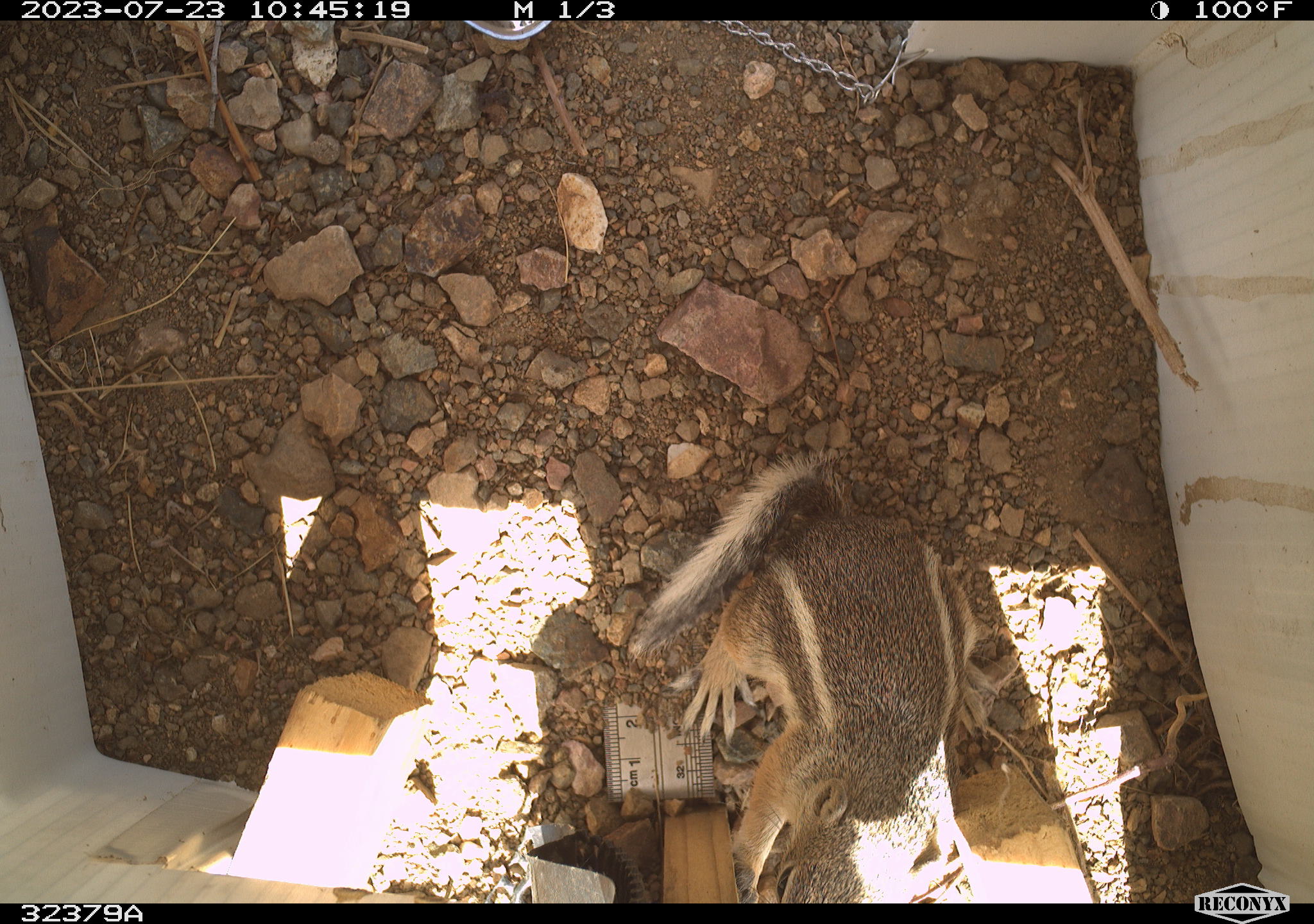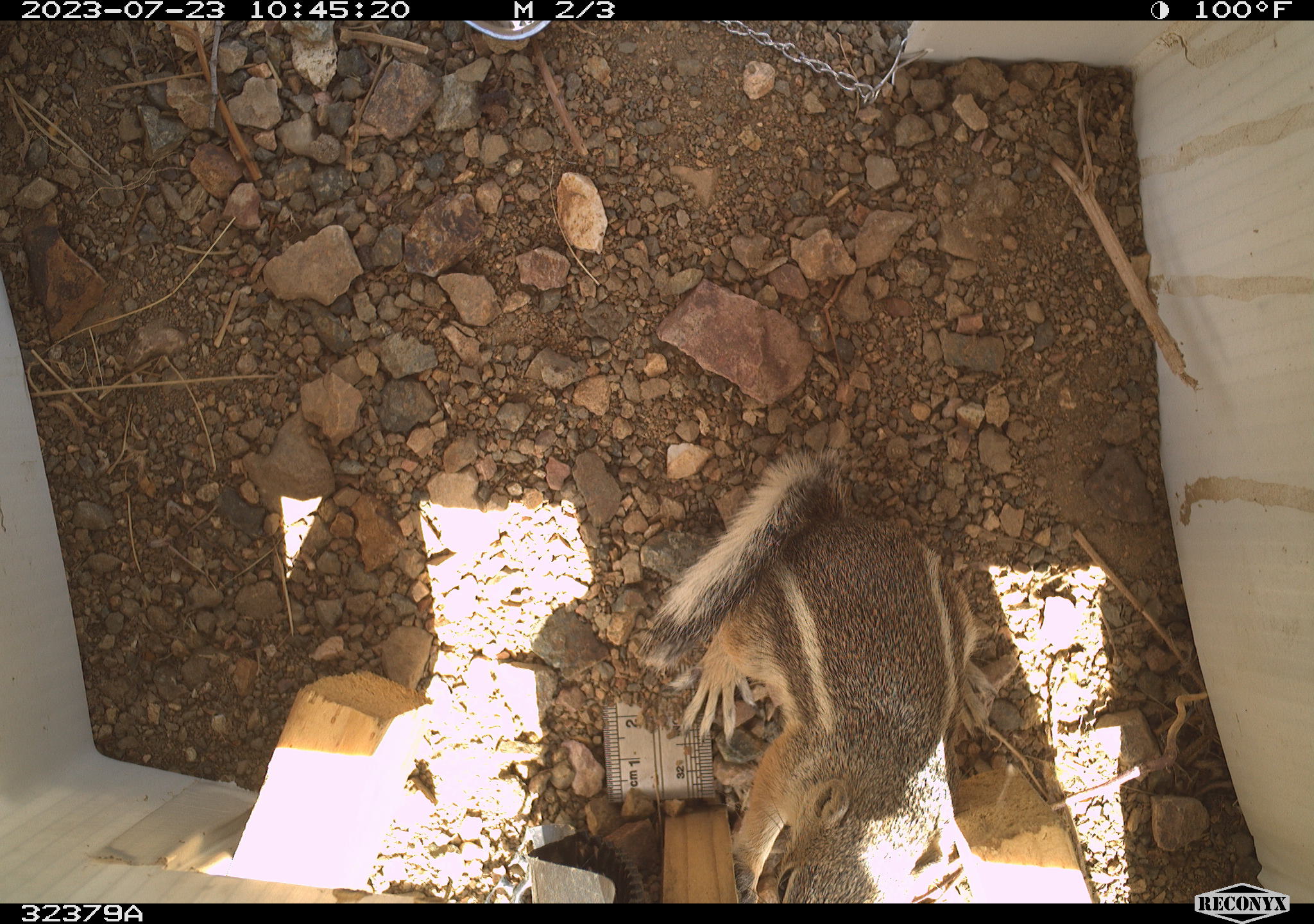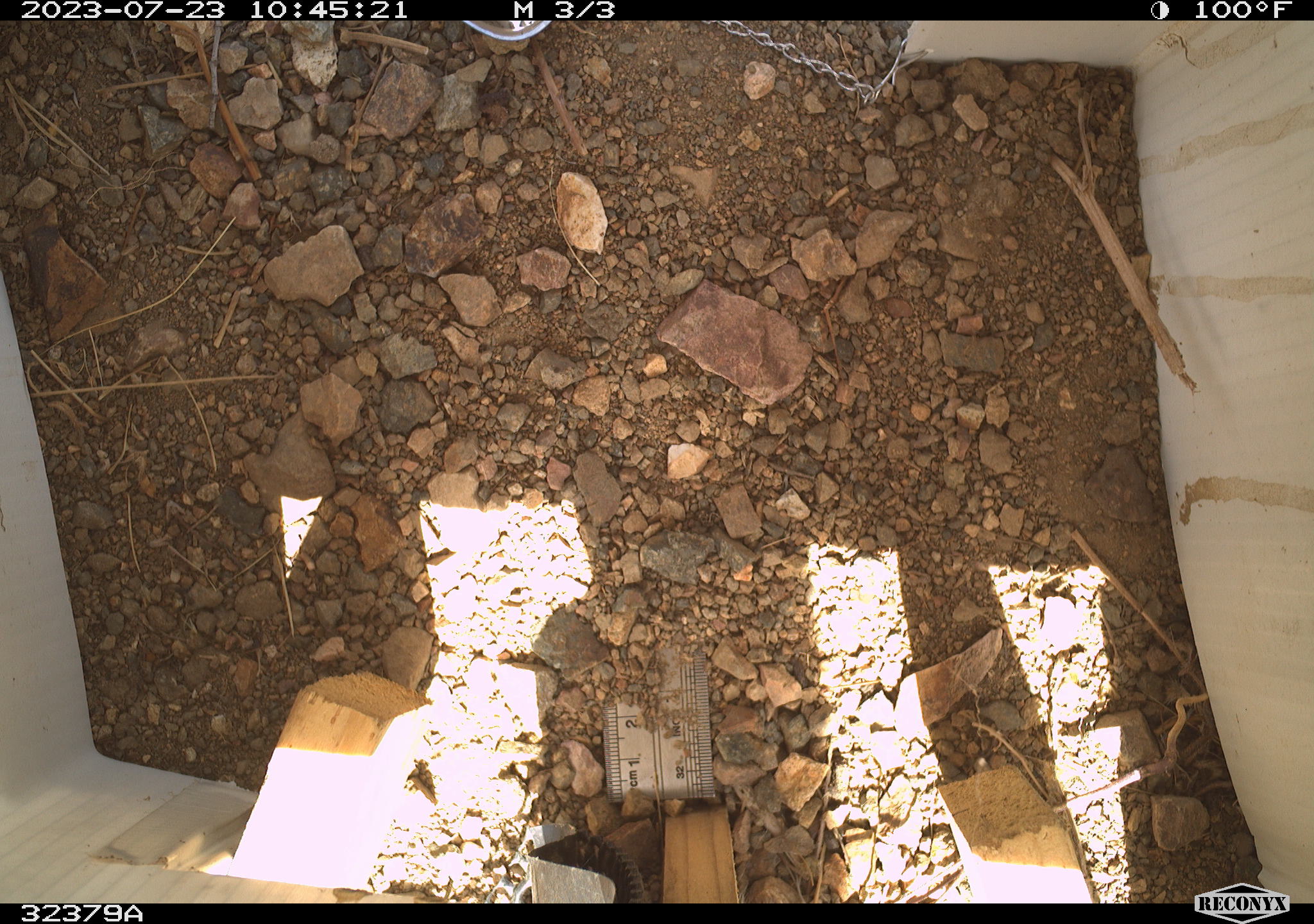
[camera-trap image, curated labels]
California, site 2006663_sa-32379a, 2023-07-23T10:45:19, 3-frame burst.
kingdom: Animalia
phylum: Chordata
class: Mammalia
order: Rodentia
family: Sciuridae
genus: Ammospermophilus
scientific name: Ammospermophilus leucurus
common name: white-tailed antelope squirrel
White-tailed antelope squirrel (Ammospermophilus leucurus).